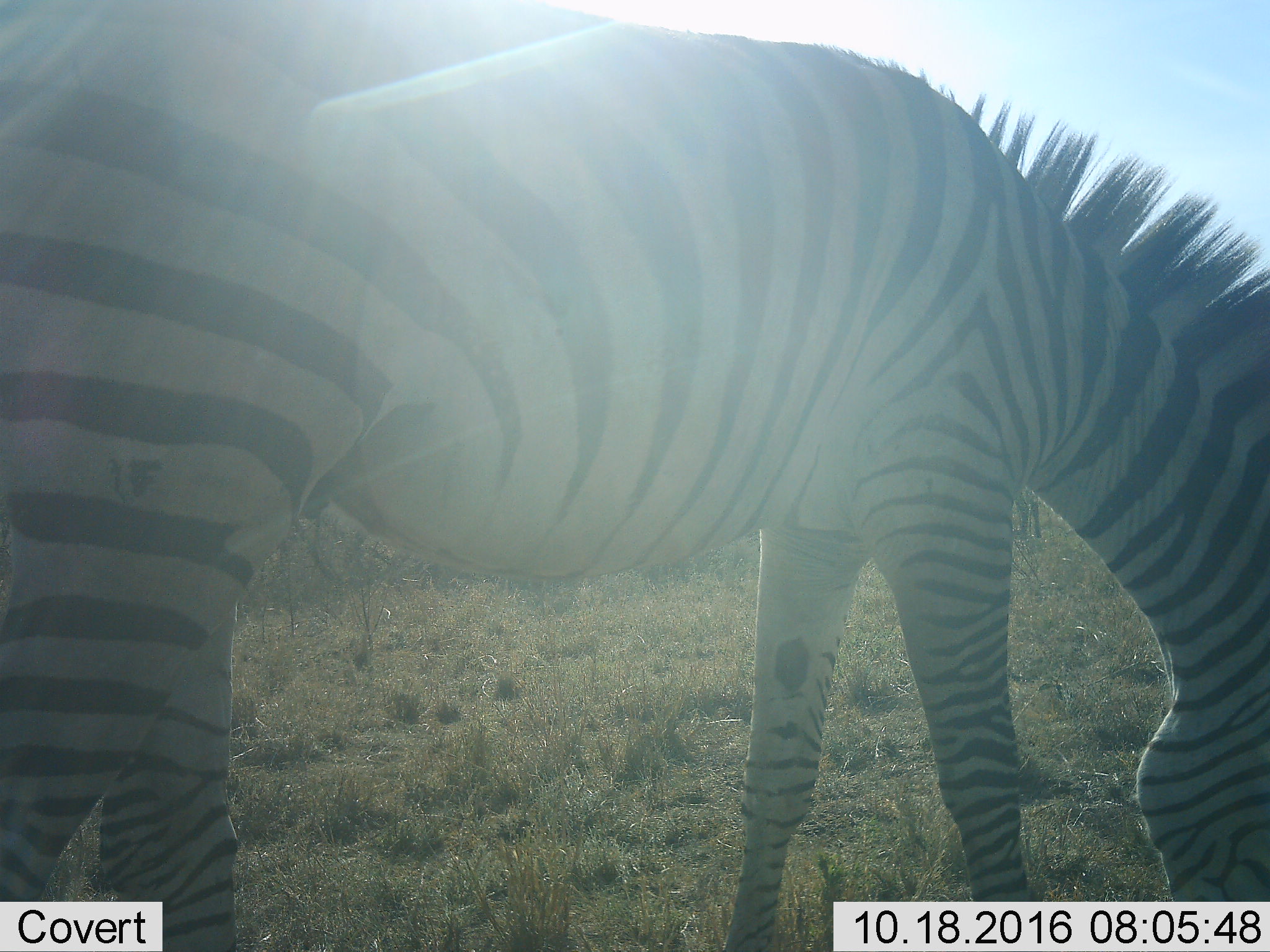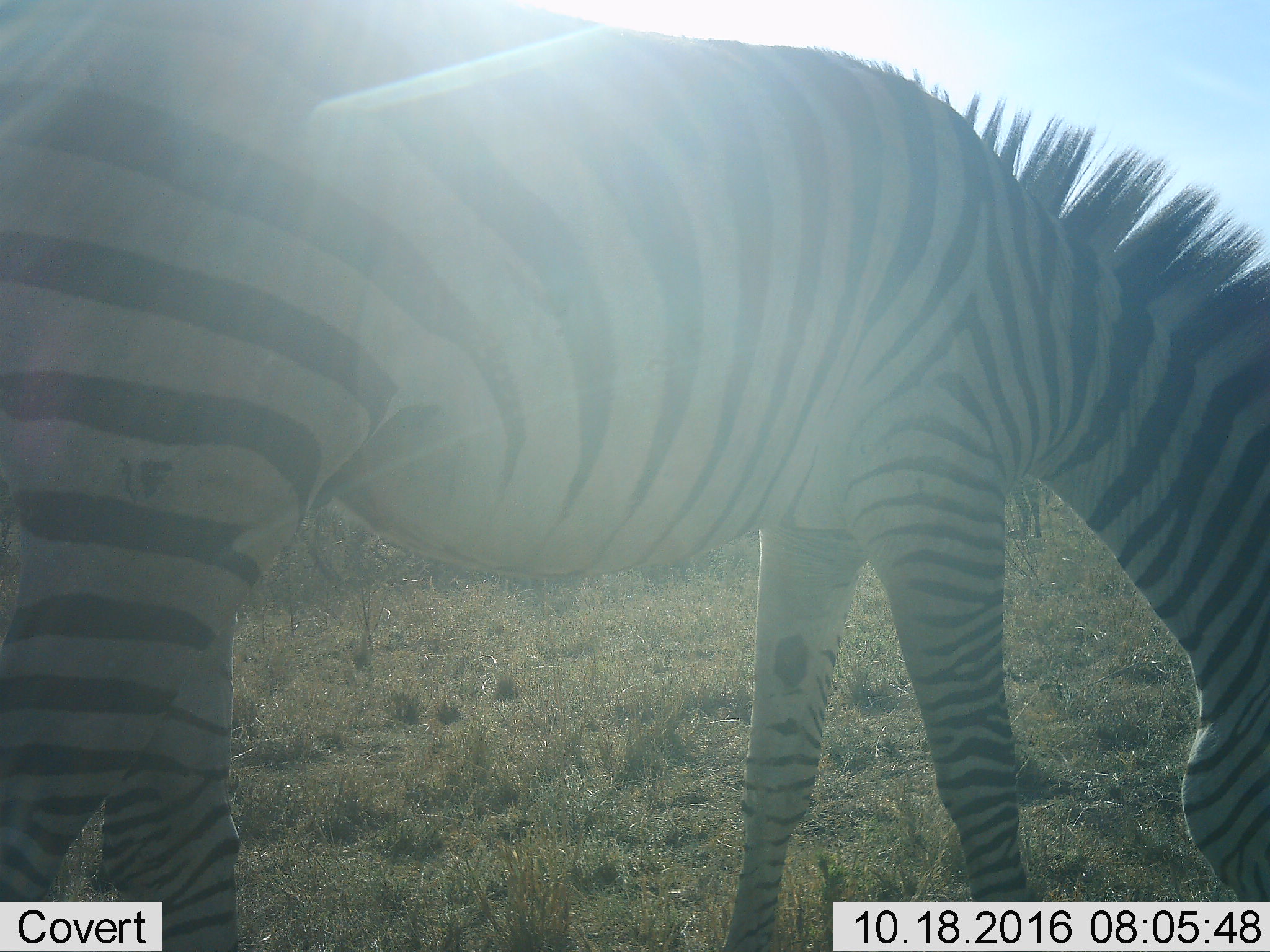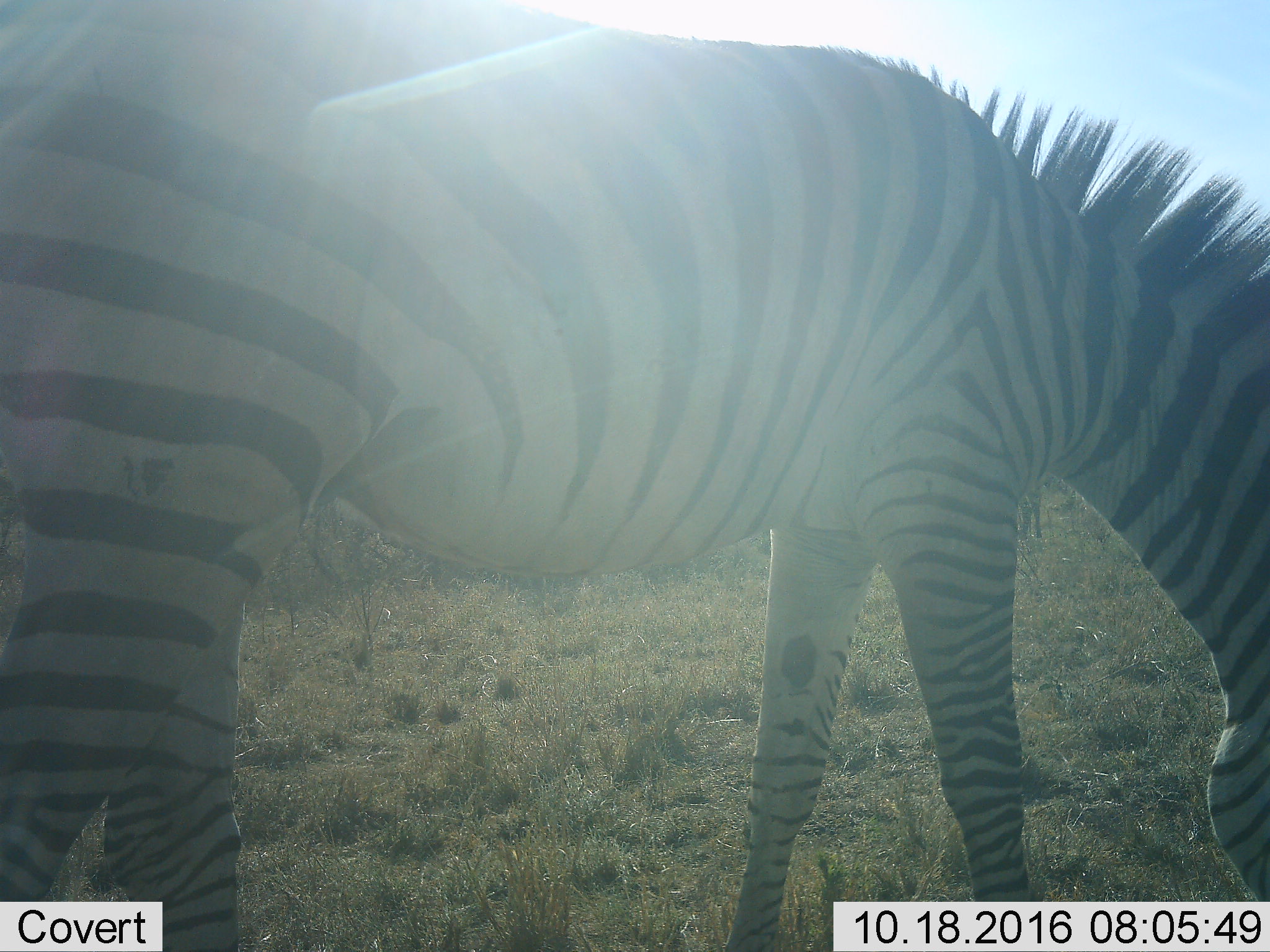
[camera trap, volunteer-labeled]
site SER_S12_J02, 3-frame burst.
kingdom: Animalia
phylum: Chordata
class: Mammalia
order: Perissodactyla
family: Equidae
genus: Equus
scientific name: Equus quagga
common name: plains zebra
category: zebraplains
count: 1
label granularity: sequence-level